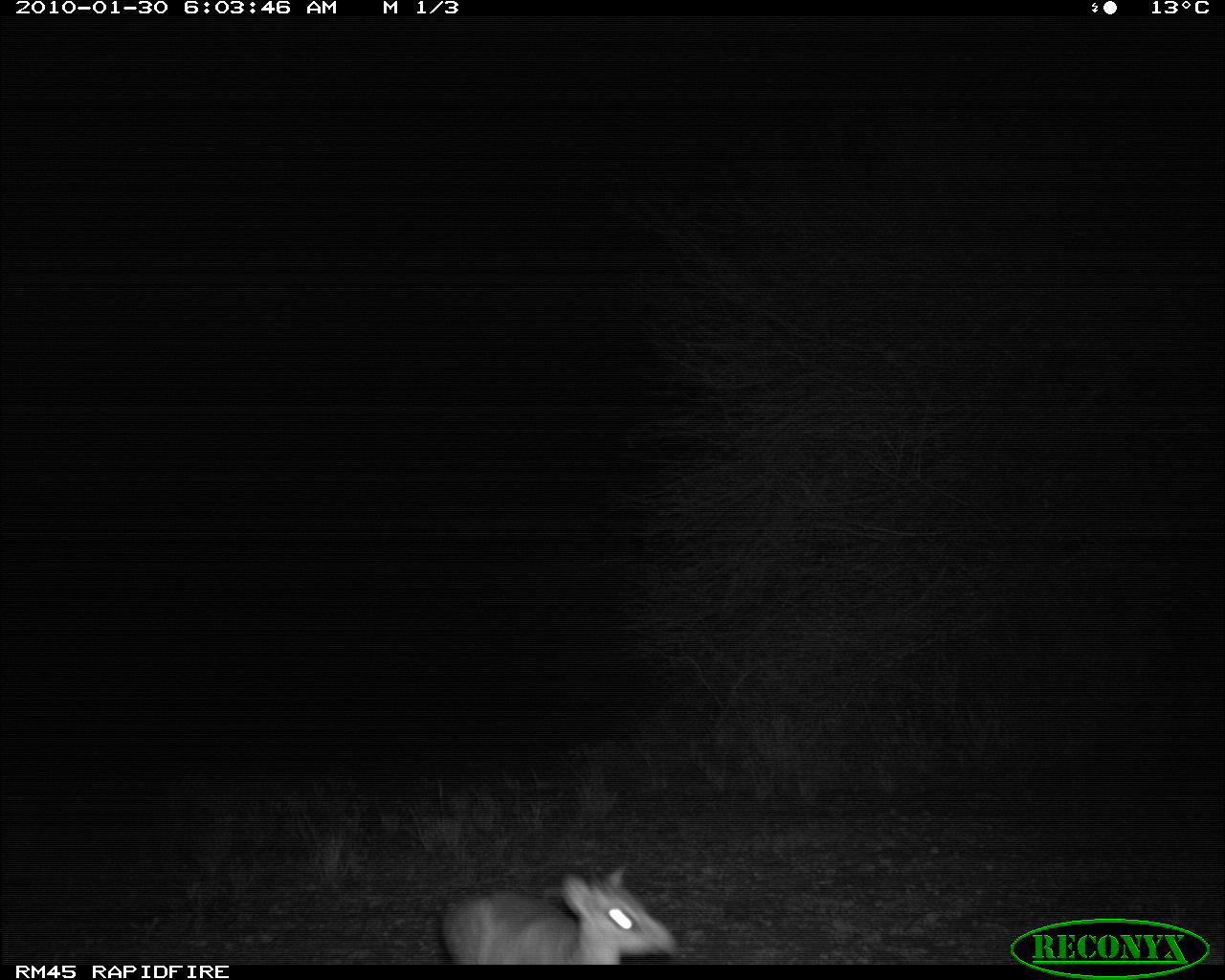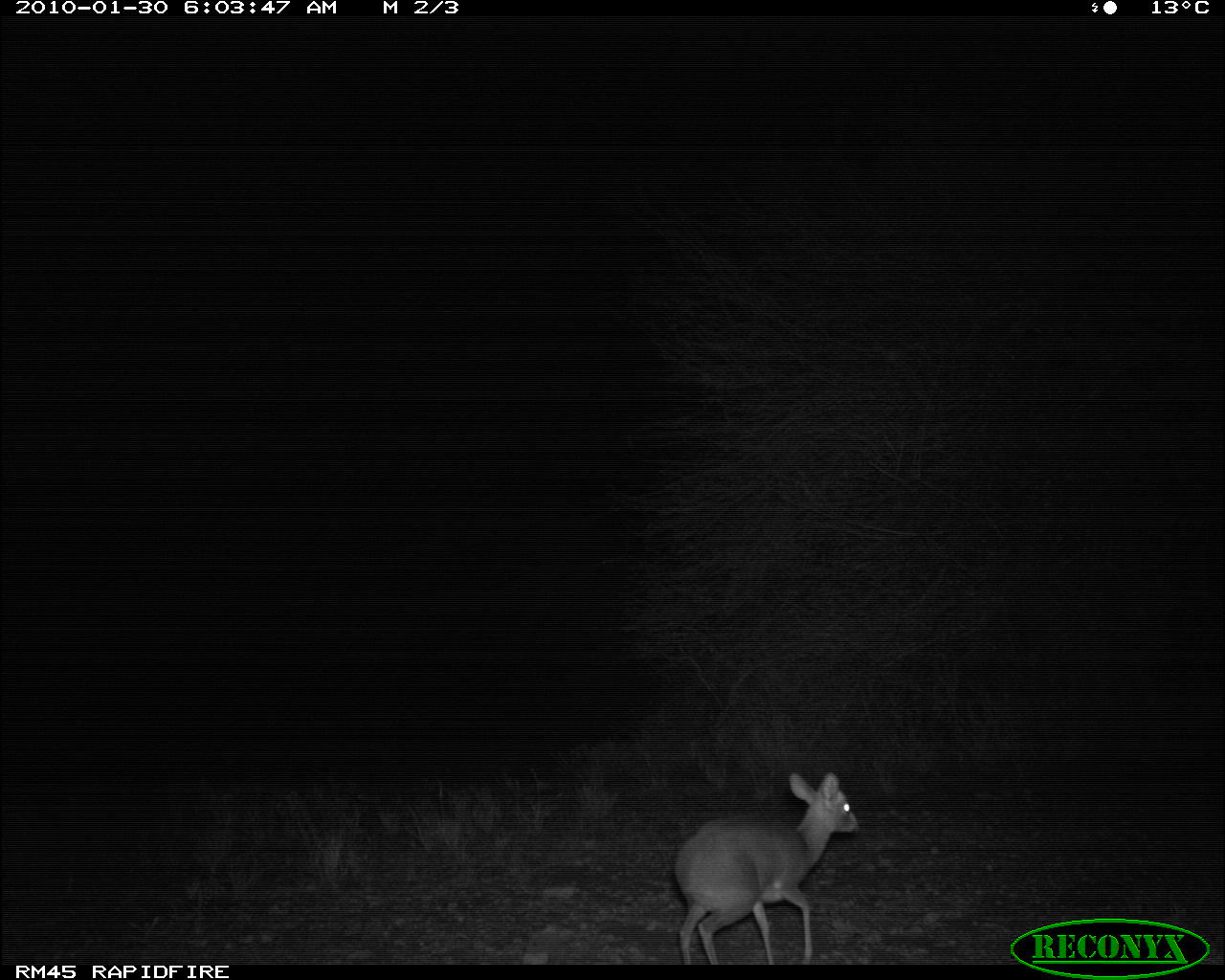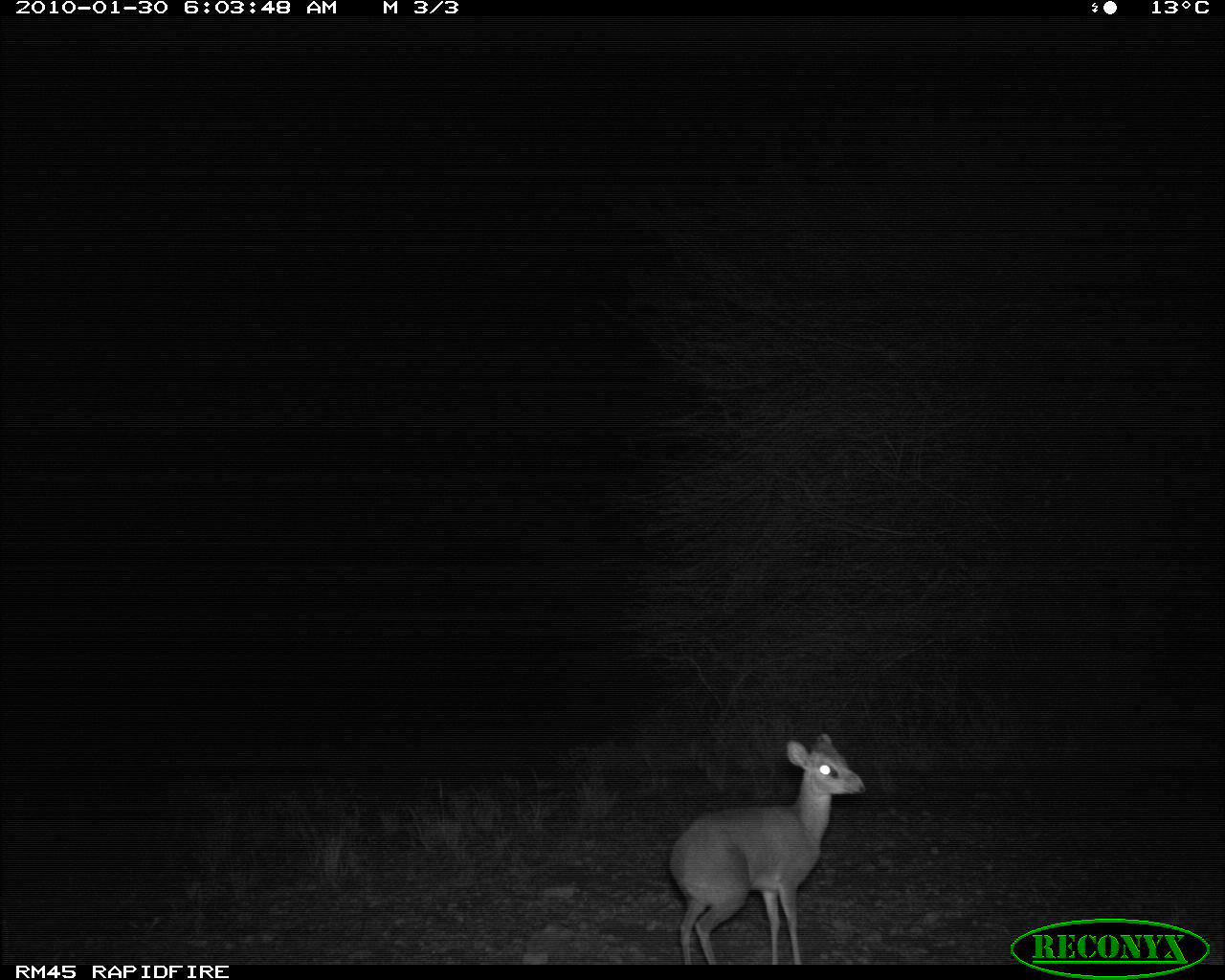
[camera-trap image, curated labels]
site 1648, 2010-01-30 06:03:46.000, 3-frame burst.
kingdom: Animalia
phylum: Chordata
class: Mammalia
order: Artiodactyla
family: Bovidae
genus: Madoqua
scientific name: Madoqua guentheri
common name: günther's dik-dik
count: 1